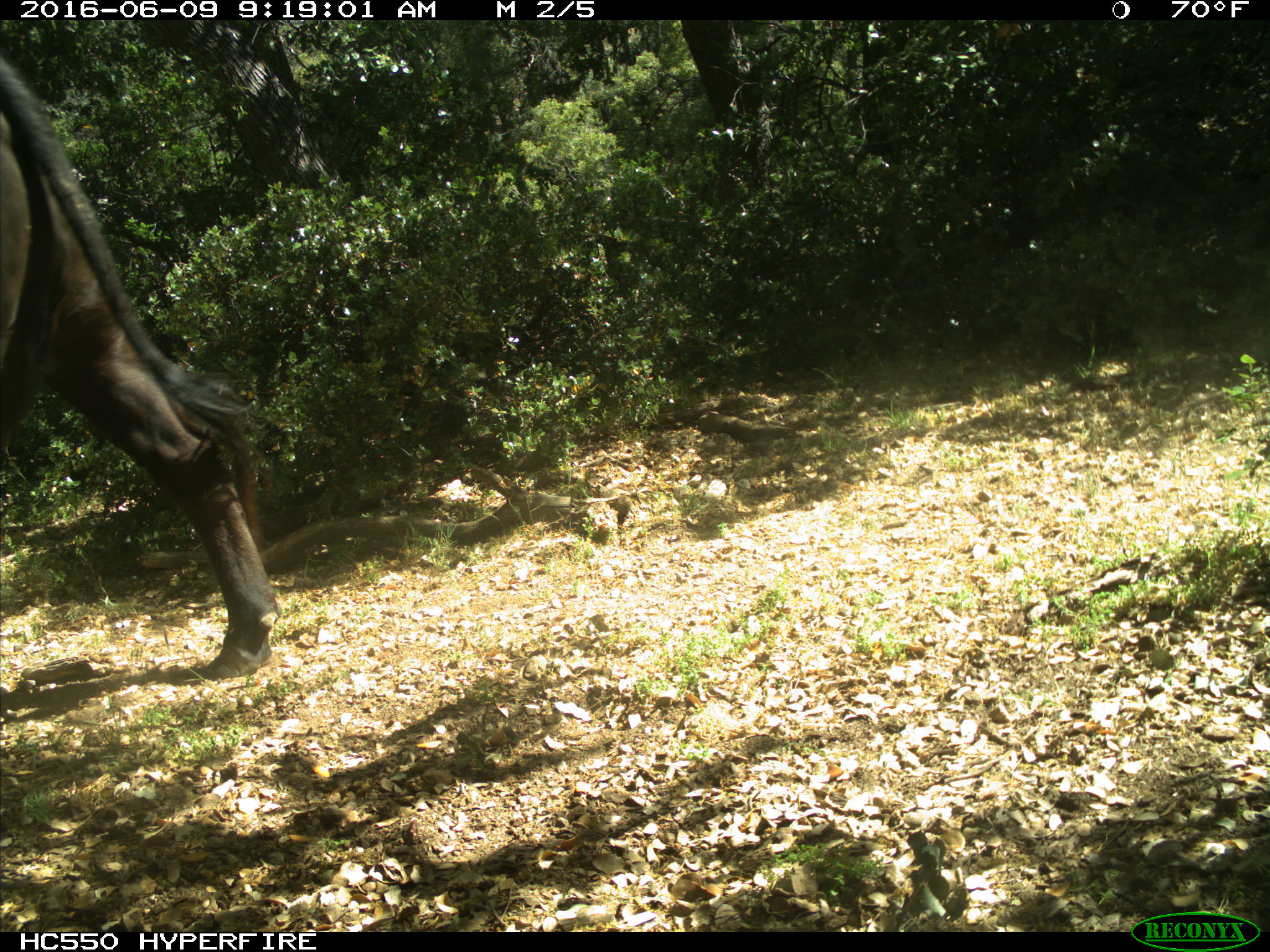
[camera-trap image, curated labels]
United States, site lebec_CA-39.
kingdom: Animalia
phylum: Chordata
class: Mammalia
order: Artiodactyla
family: Bovidae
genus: Bos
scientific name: Bos taurus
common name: domestic cow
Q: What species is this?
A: Bos taurus (domestic cow).